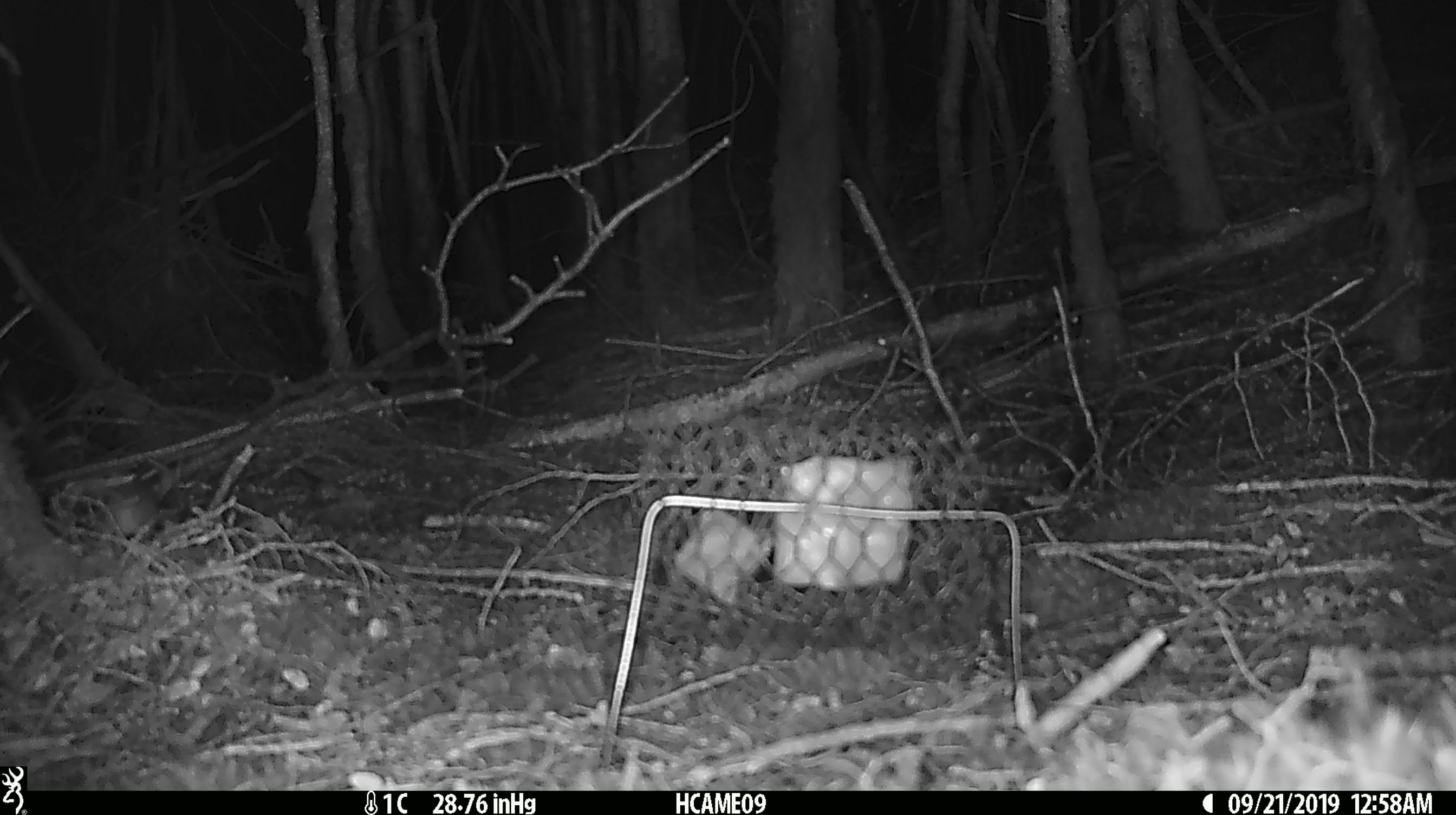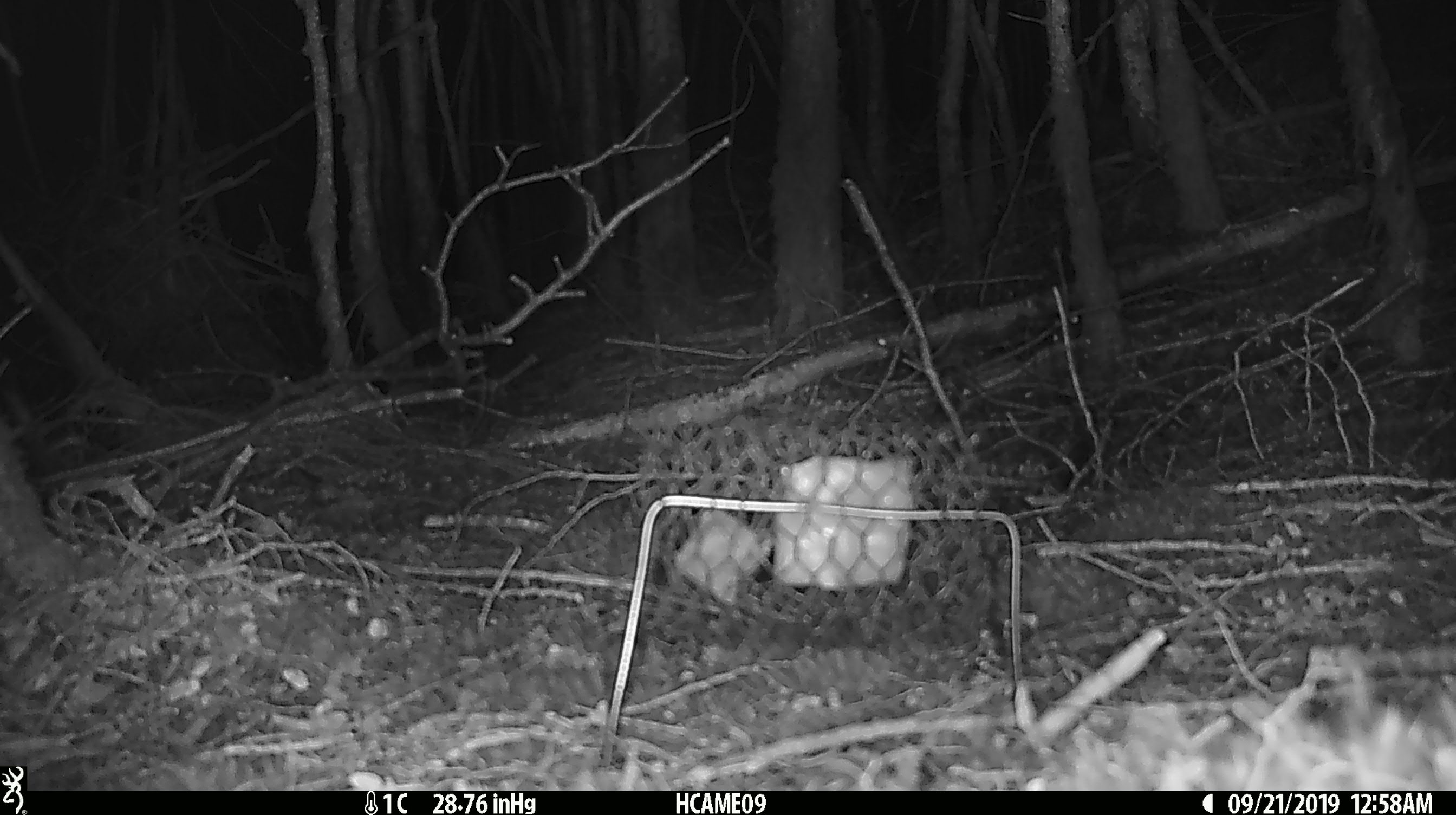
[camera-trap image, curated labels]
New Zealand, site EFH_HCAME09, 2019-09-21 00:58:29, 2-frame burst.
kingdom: Animalia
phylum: Chordata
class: Mammalia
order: Rodentia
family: Muridae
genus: Mus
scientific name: Mus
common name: mouse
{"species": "mouse (Mus)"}